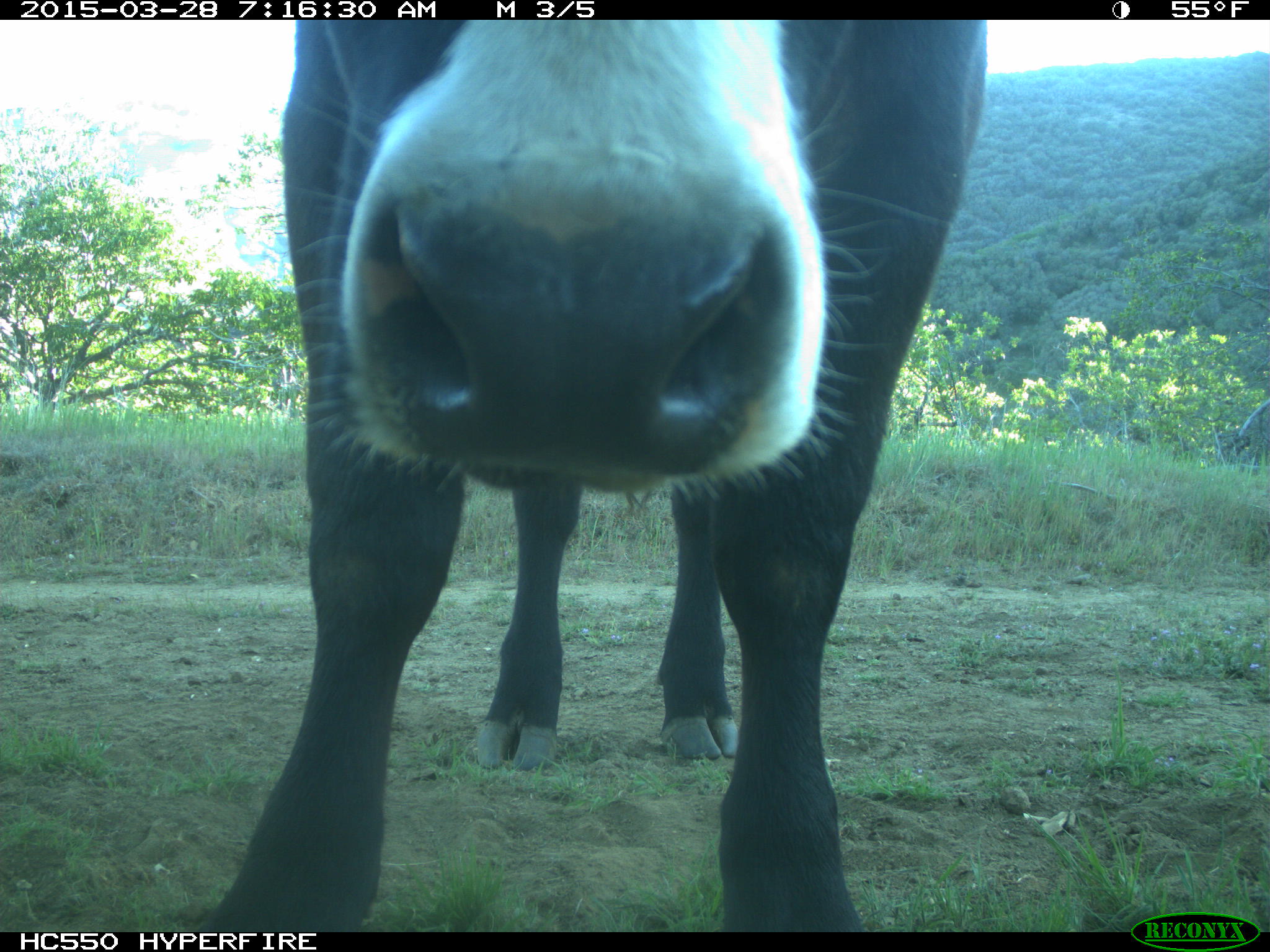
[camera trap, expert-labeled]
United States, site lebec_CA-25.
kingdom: Animalia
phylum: Chordata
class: Mammalia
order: Artiodactyla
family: Bovidae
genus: Bos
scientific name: Bos taurus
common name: domestic cow